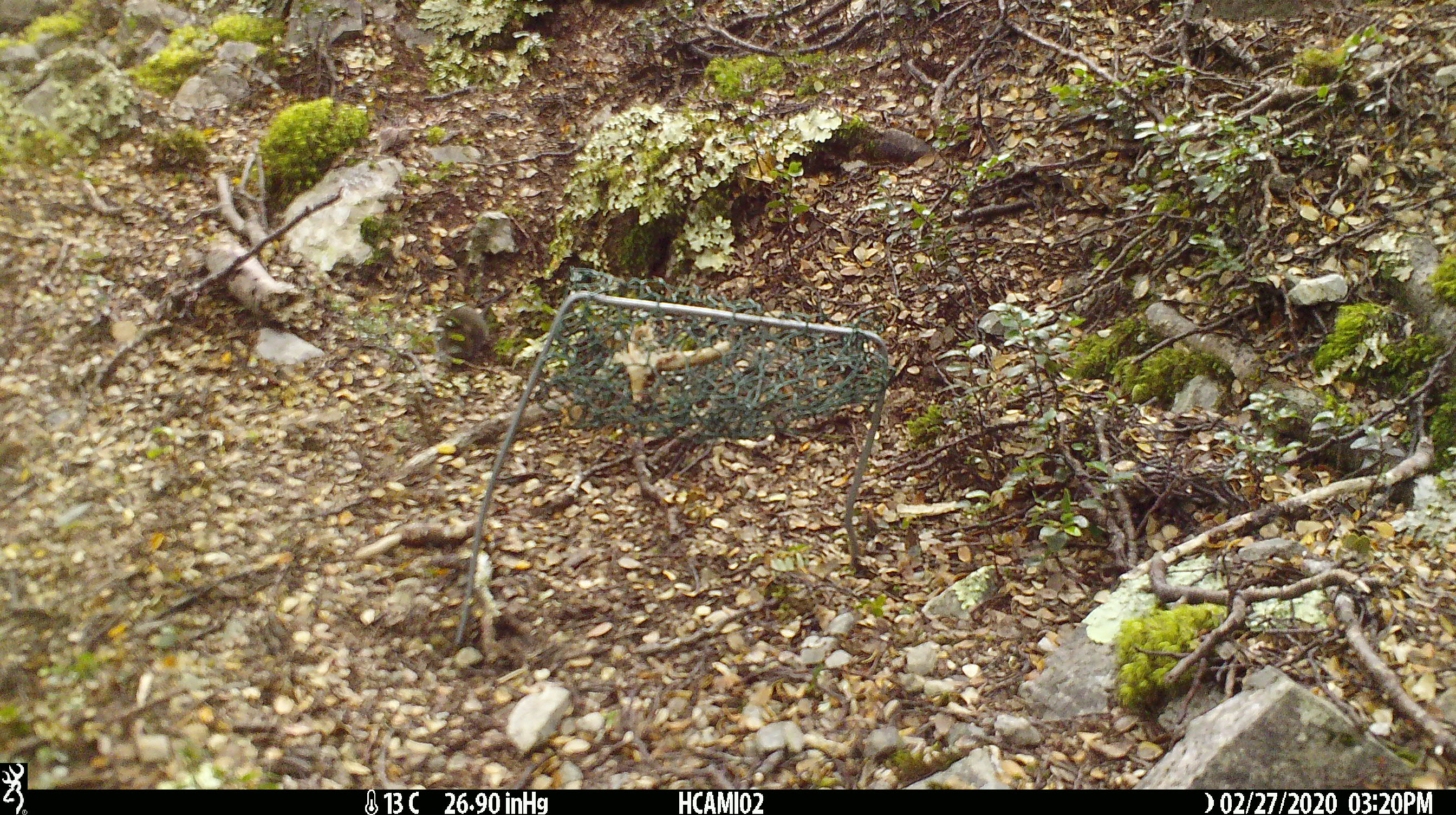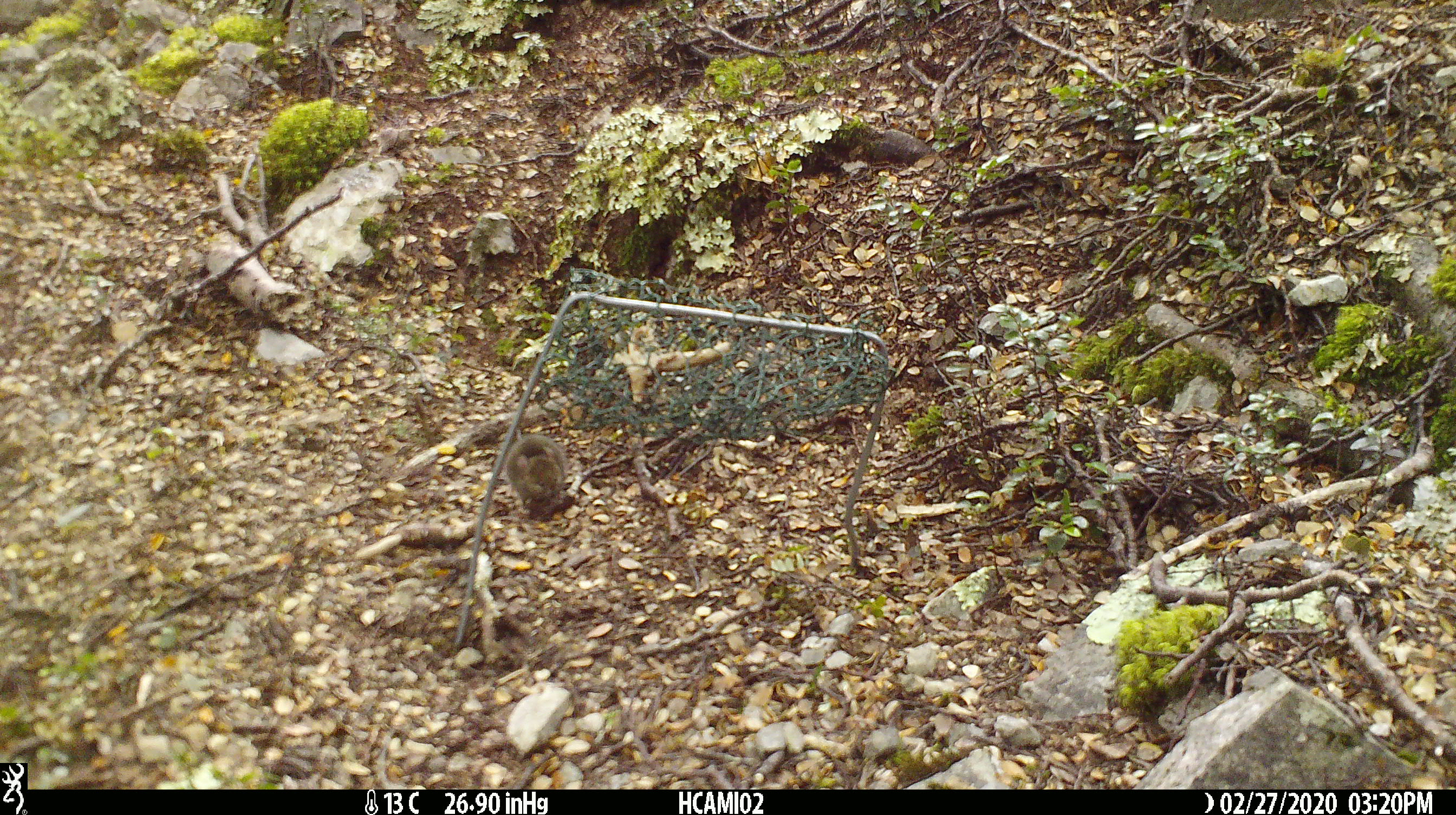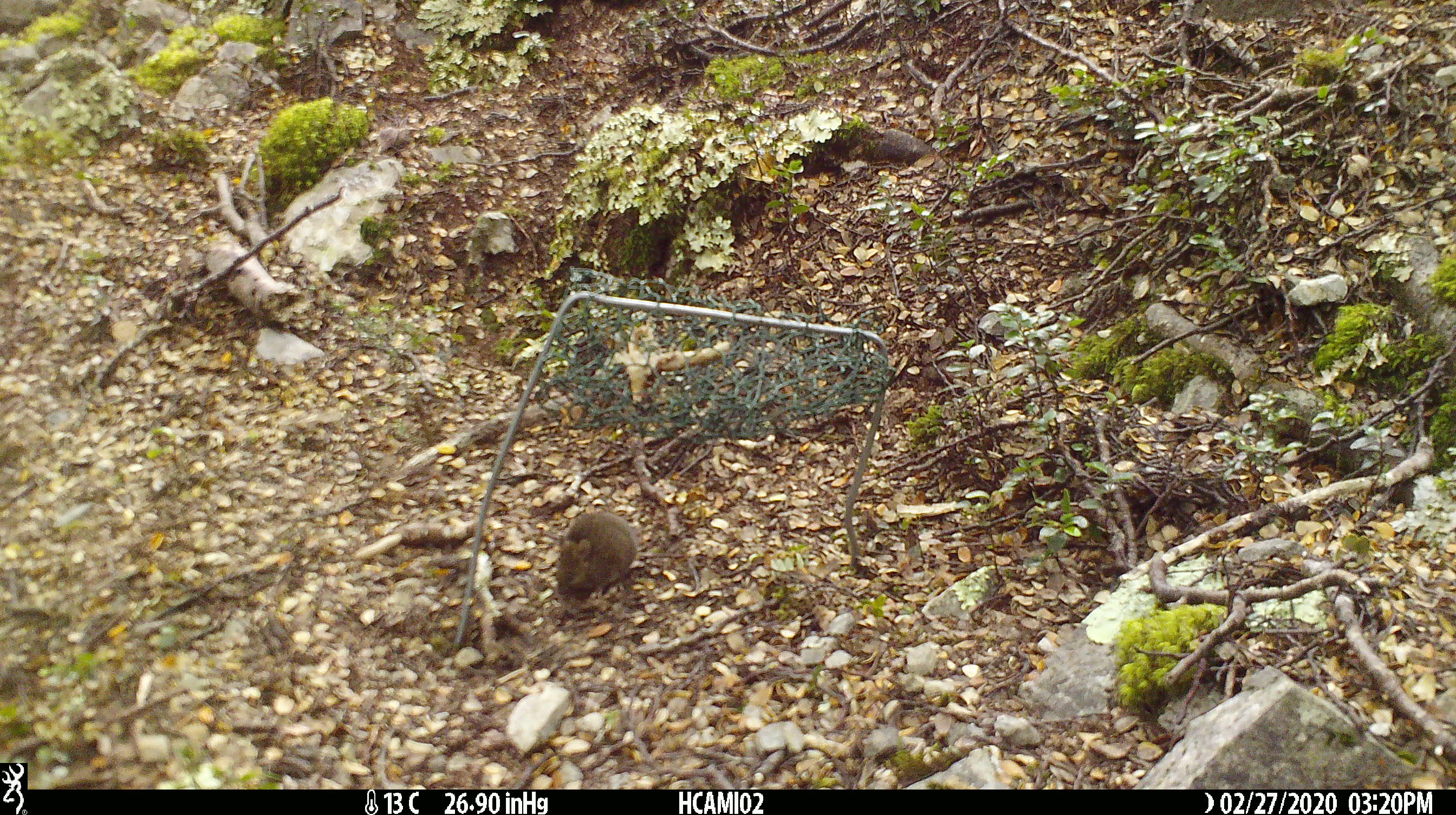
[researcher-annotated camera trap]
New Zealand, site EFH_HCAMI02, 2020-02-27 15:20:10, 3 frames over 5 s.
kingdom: Animalia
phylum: Chordata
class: Mammalia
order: Rodentia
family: Muridae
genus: Mus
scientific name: Mus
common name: mouse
Mouse (Mus).